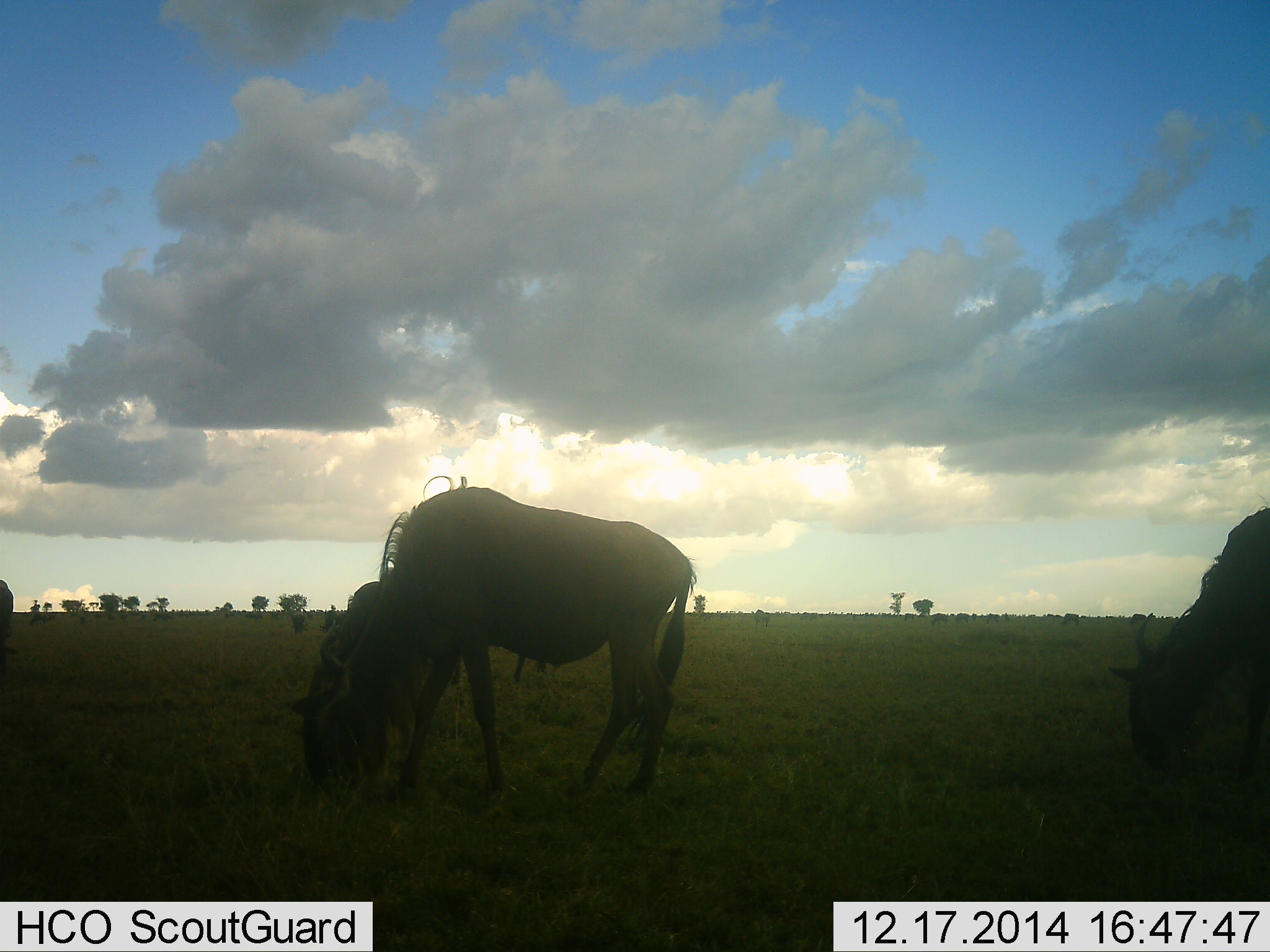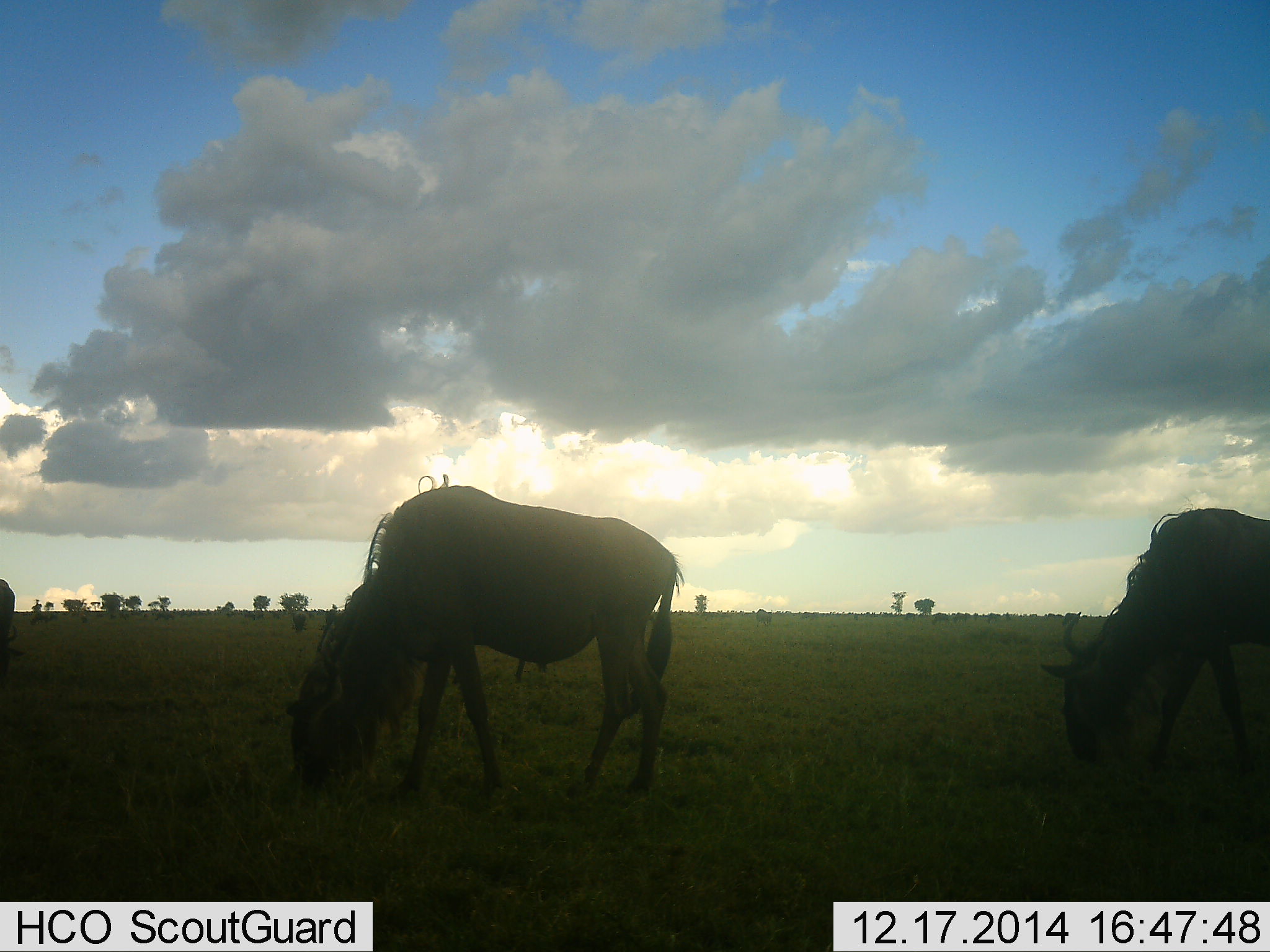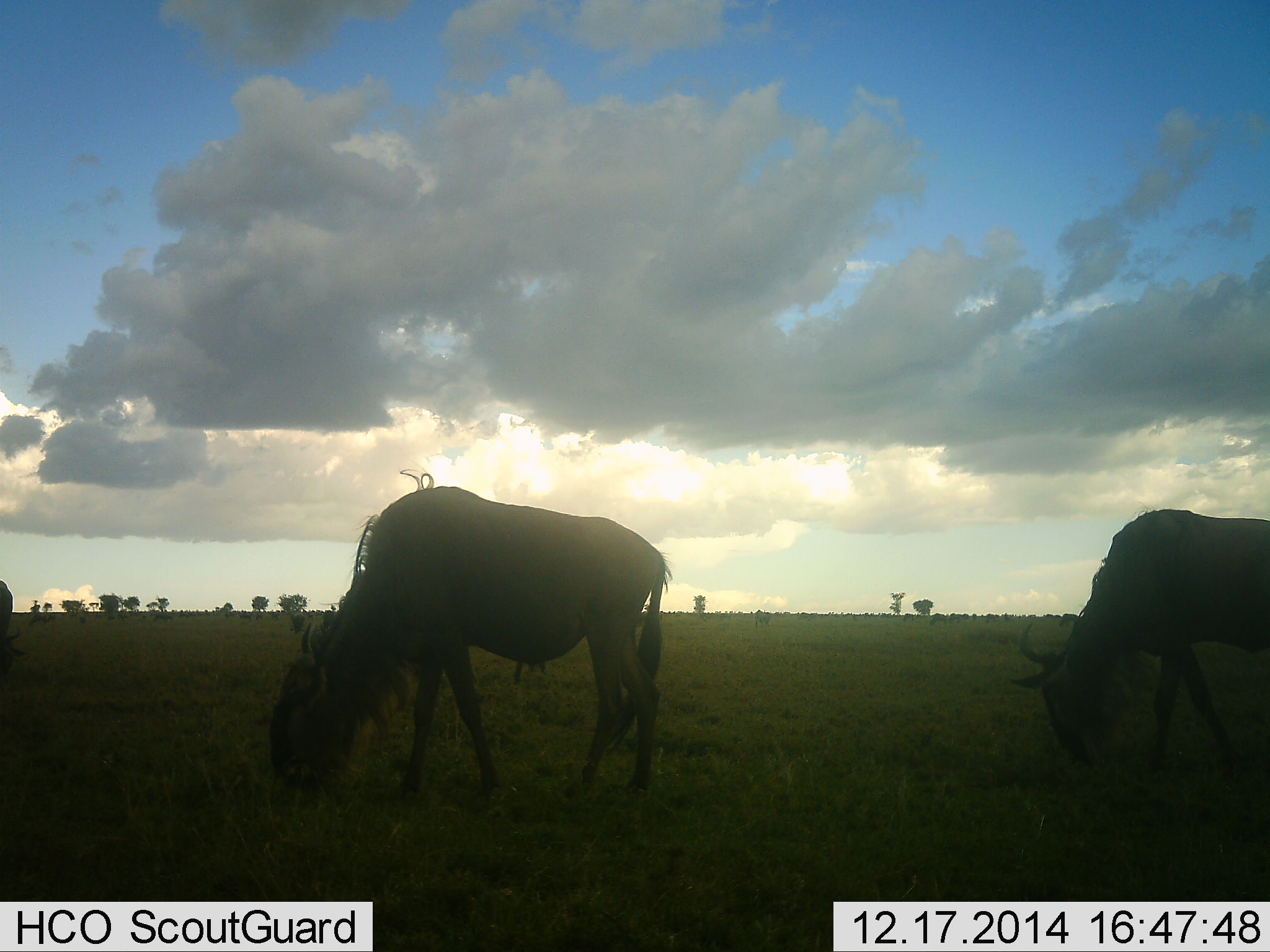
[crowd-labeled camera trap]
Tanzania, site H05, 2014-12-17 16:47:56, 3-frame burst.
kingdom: Animalia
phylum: Chordata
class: Mammalia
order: Artiodactyla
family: Bovidae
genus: Connochaetes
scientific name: Connochaetes taurinus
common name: blue wildebeest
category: wildebeest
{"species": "wildebeest (blue wildebeest) (Connochaetes taurinus)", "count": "4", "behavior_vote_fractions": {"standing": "10%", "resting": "0%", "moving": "10%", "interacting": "0%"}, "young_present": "0%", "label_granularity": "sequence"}